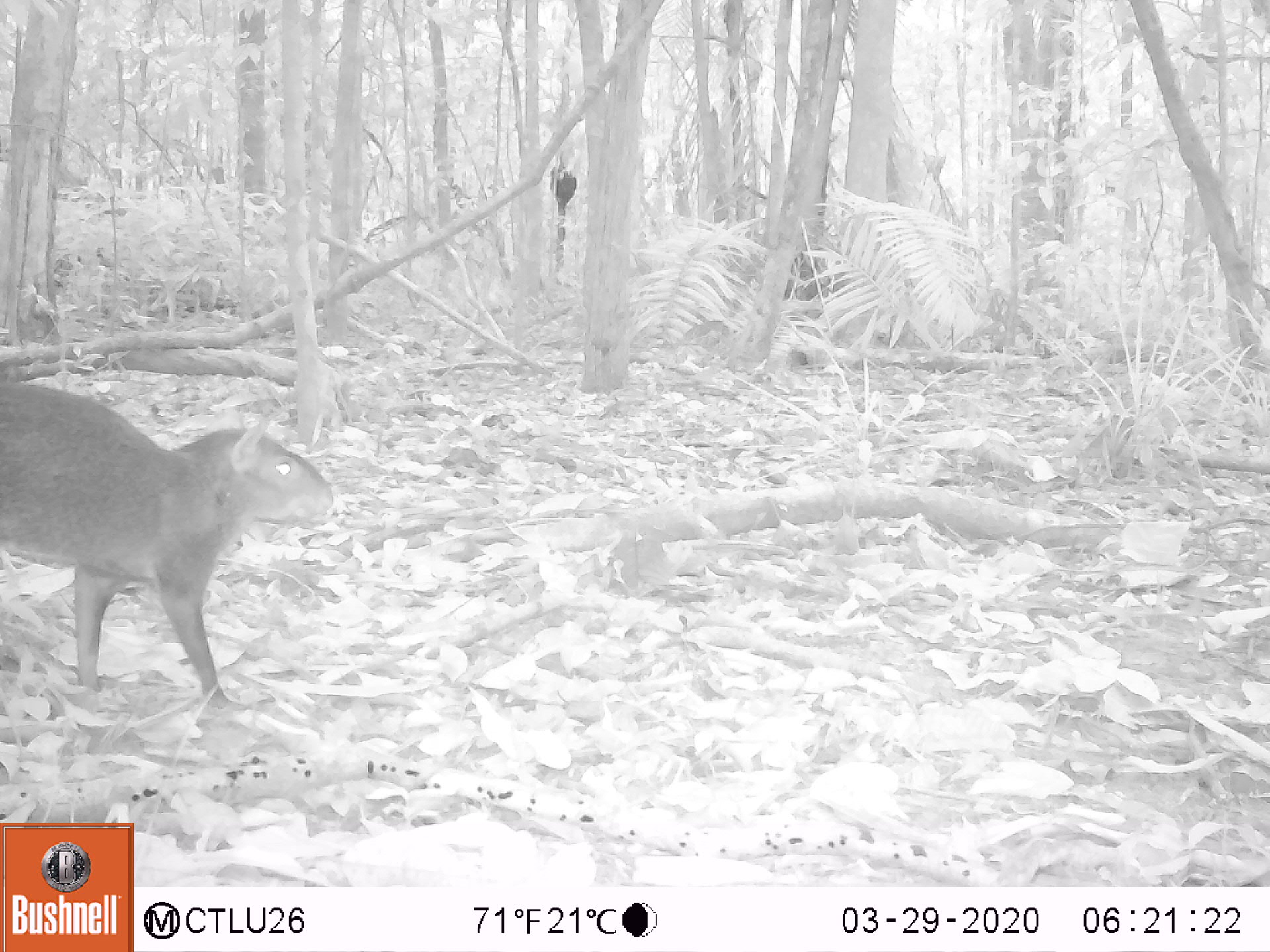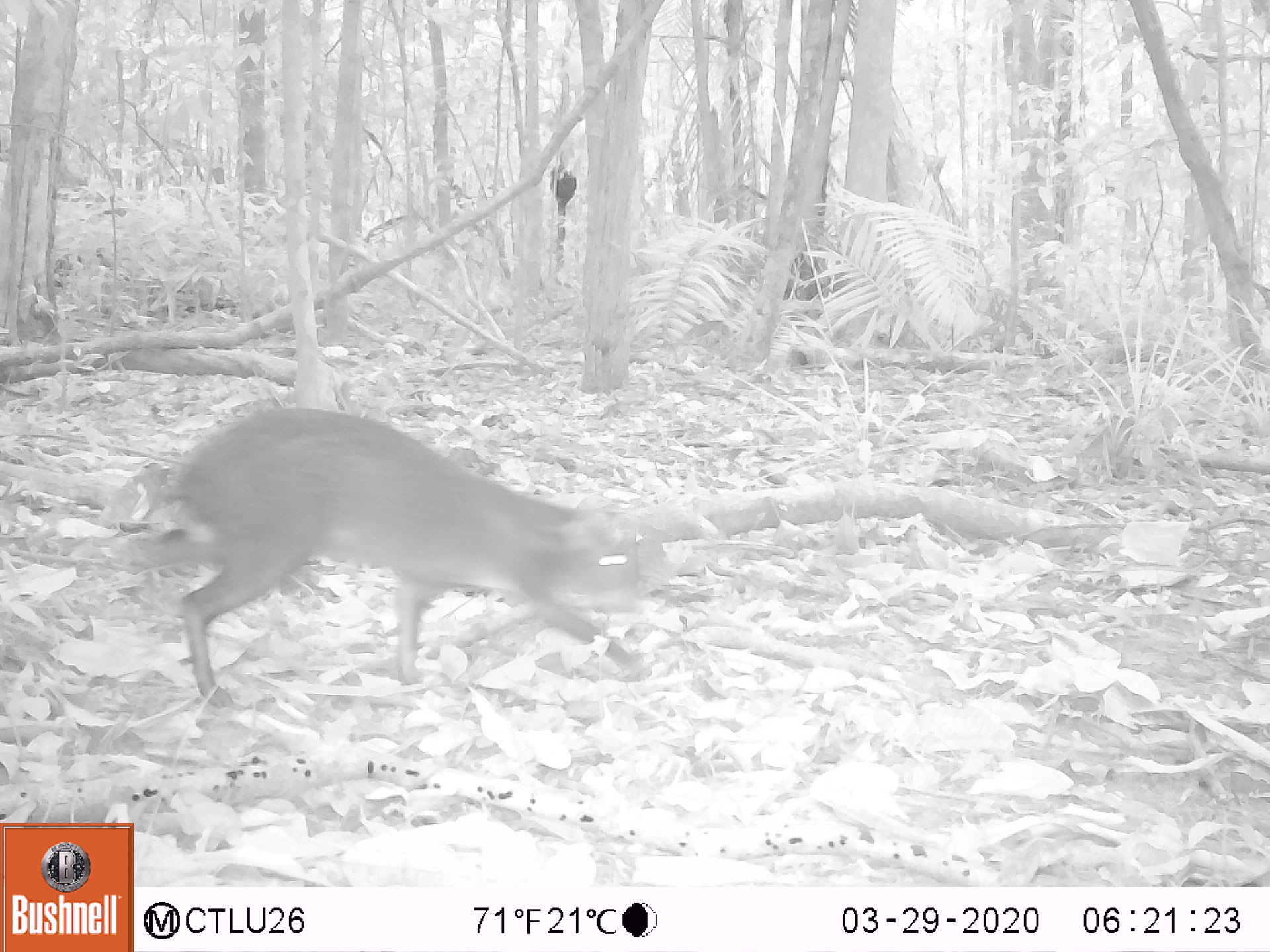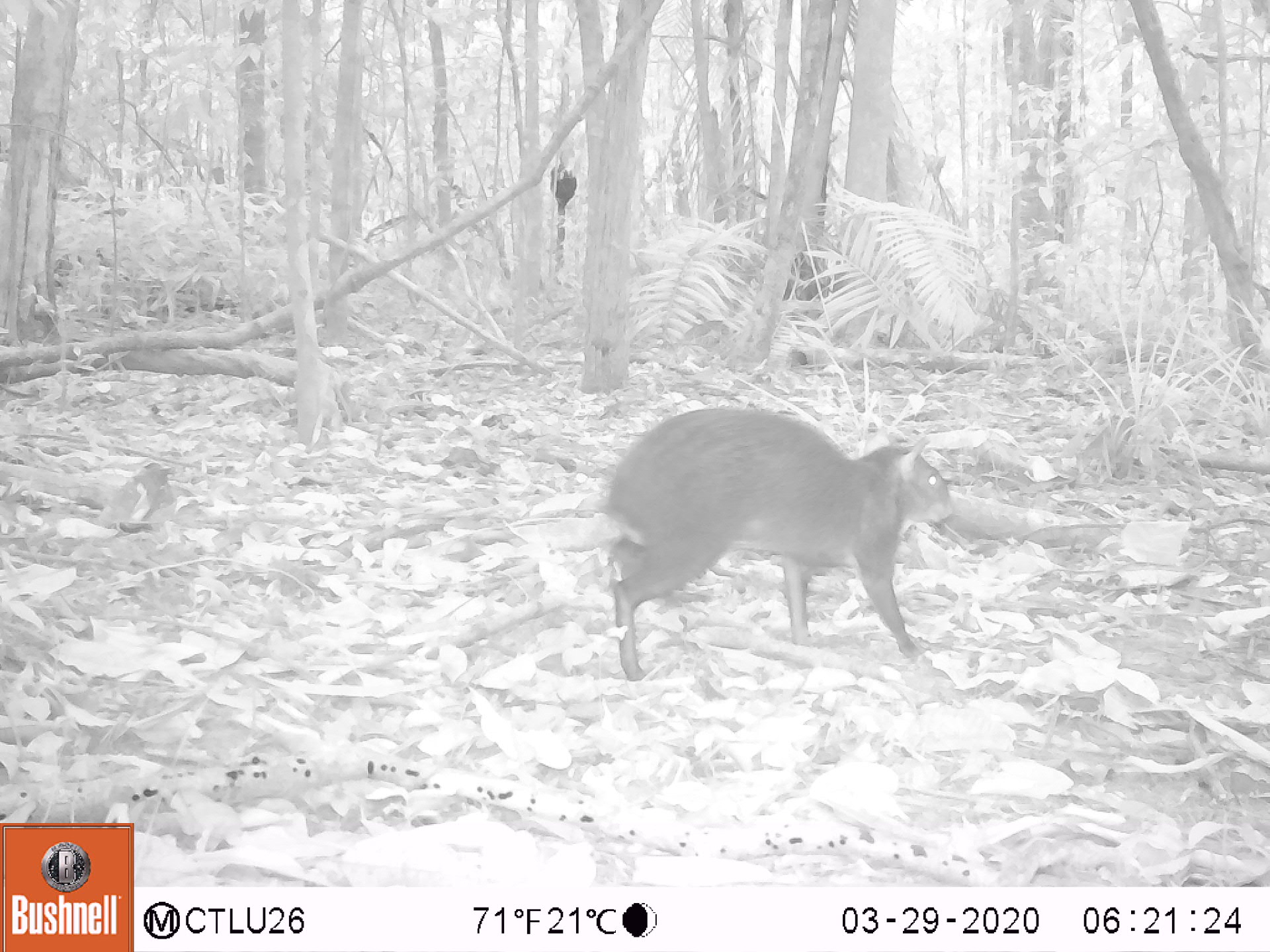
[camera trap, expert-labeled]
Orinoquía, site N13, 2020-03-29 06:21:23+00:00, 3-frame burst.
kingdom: Animalia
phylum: Chordata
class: Mammalia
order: Rodentia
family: Dasyproctidae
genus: Dasyprocta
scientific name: Dasyprocta fuliginosa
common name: black agouti